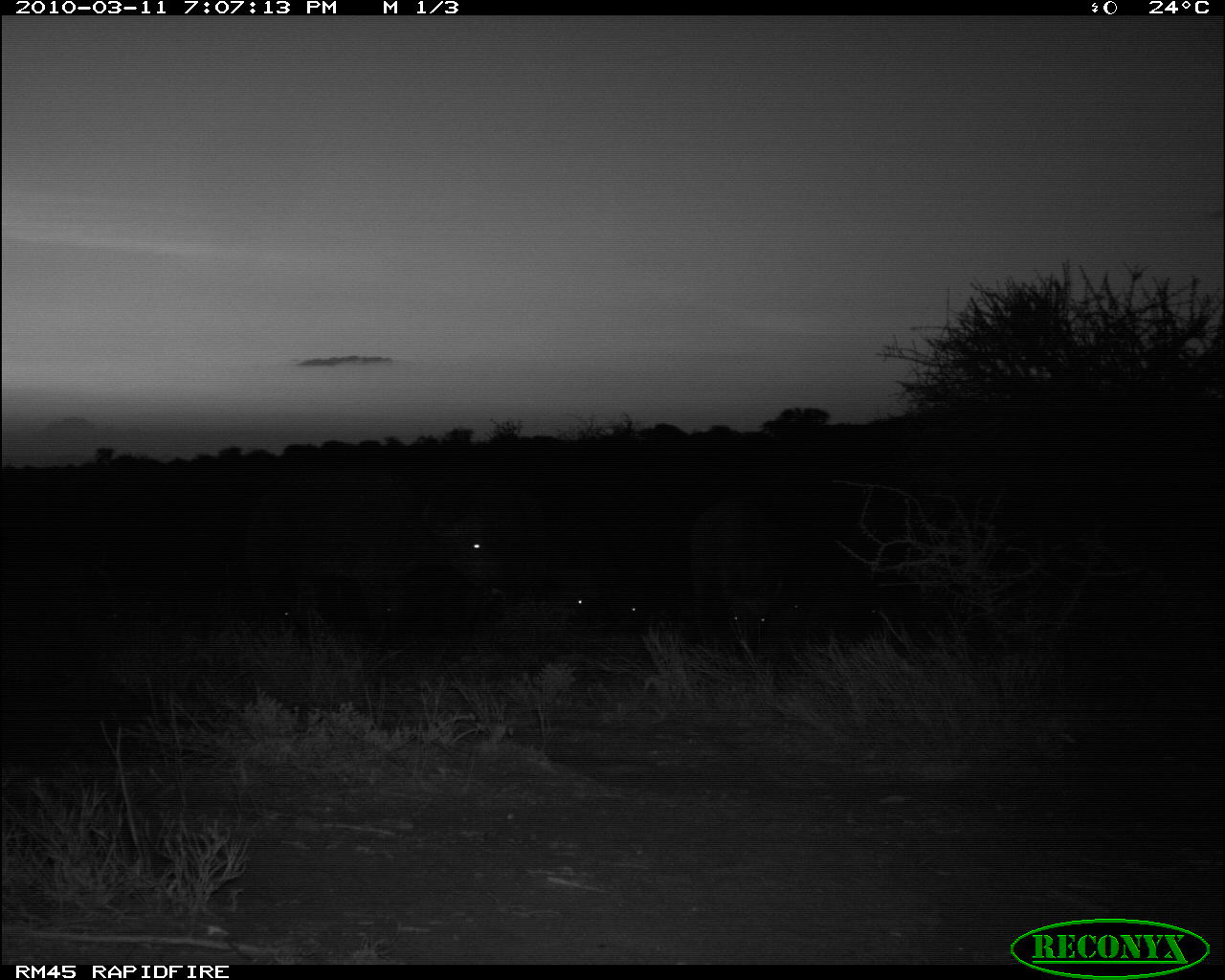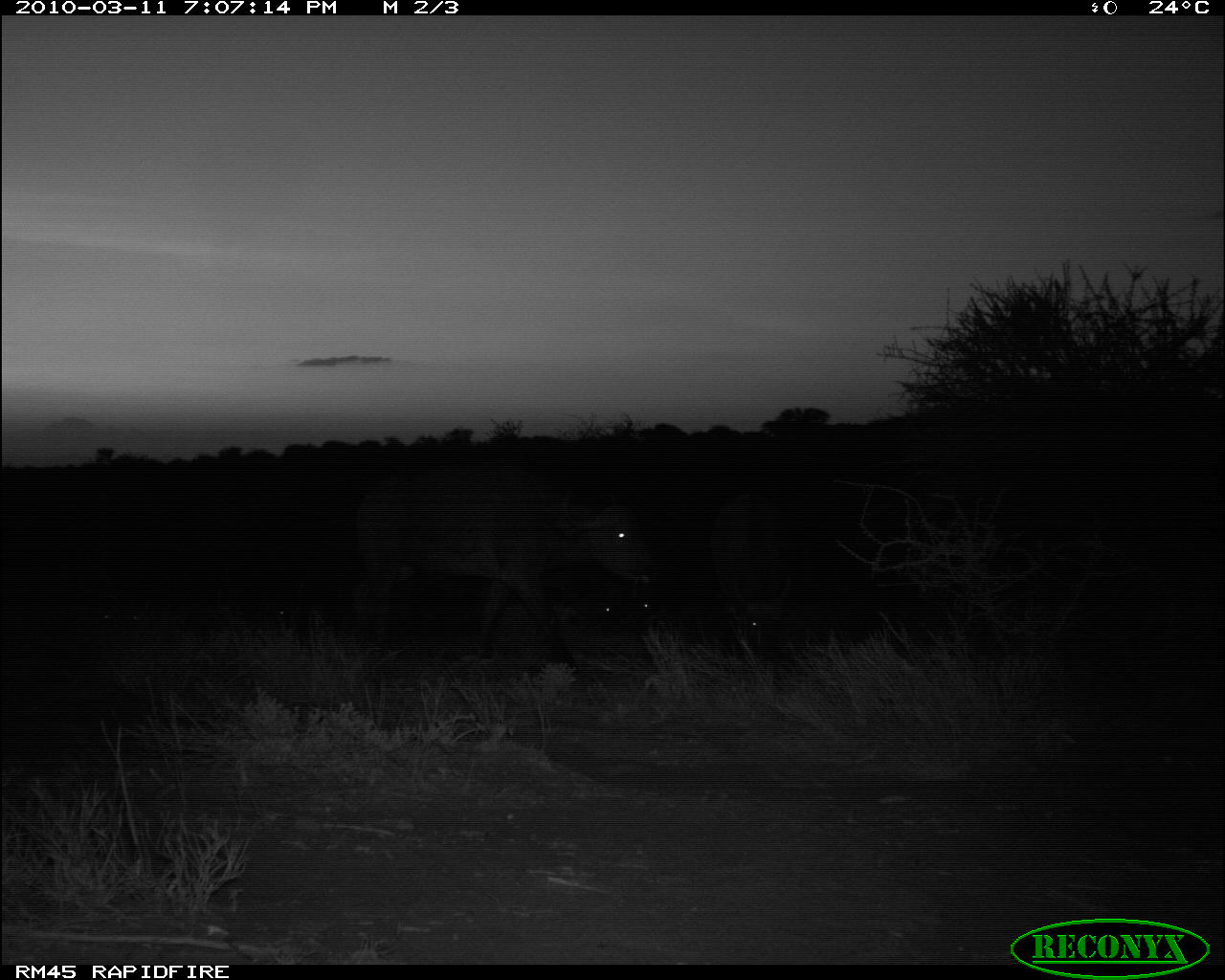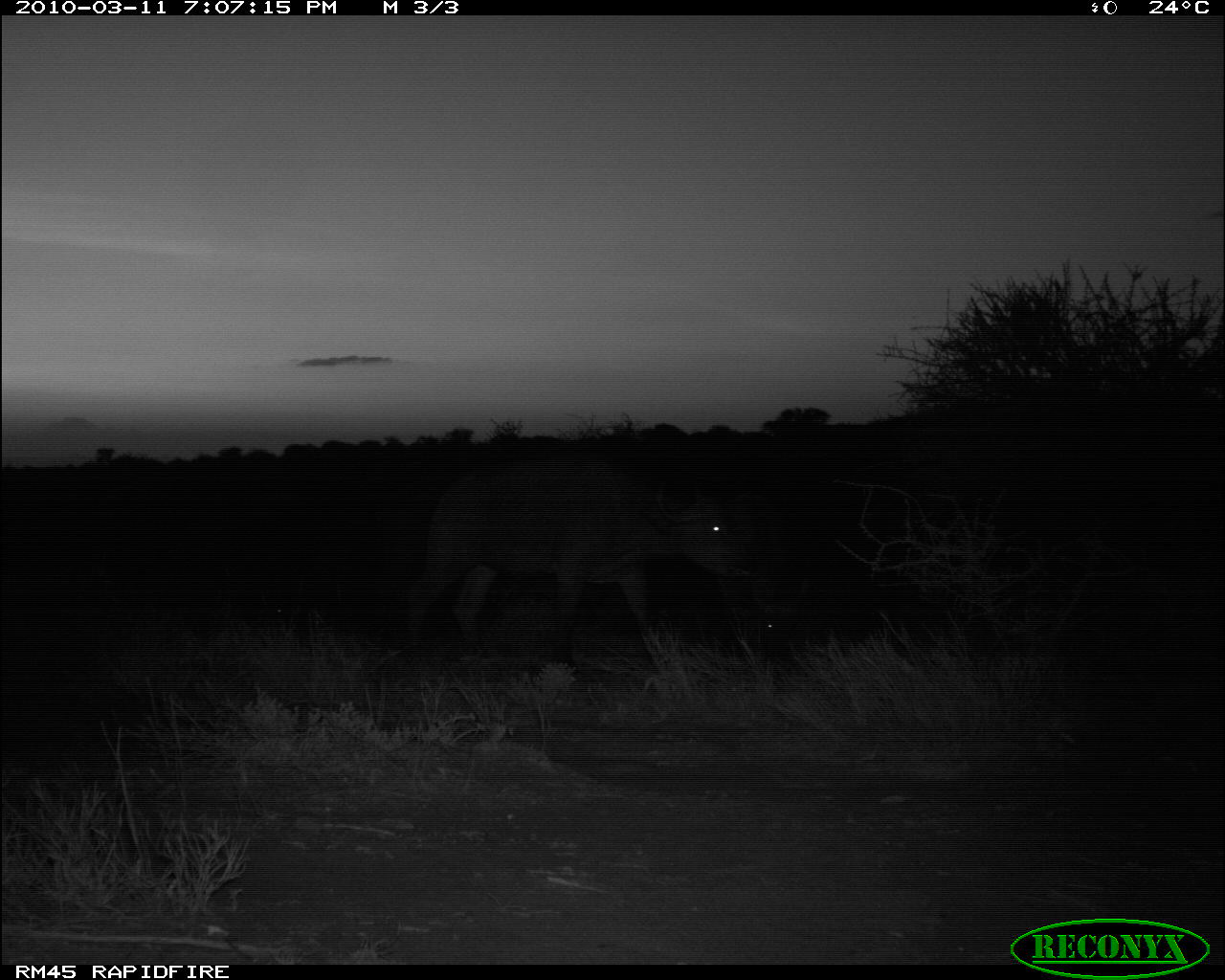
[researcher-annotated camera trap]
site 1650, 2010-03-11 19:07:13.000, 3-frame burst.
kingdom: Animalia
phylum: Chordata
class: Mammalia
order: Artiodactyla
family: Bovidae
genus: Syncerus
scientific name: Syncerus caffer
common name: african buffalo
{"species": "Syncerus caffer (african buffalo)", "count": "7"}